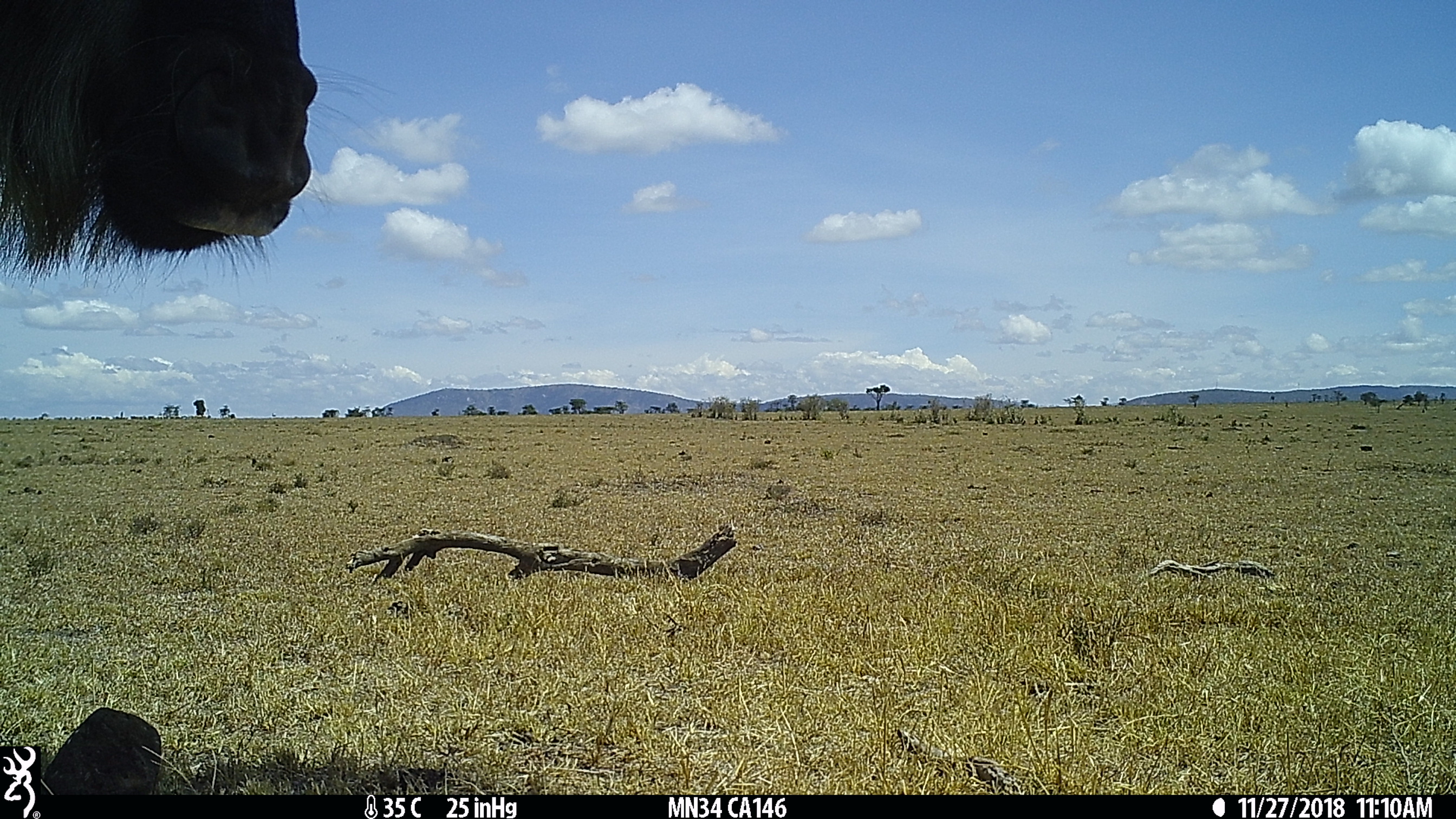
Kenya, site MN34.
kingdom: Animalia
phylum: Chordata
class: Mammalia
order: Artiodactyla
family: Bovidae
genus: Connochaetes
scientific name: Connochaetes taurinus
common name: blue wildebeest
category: wildebeest